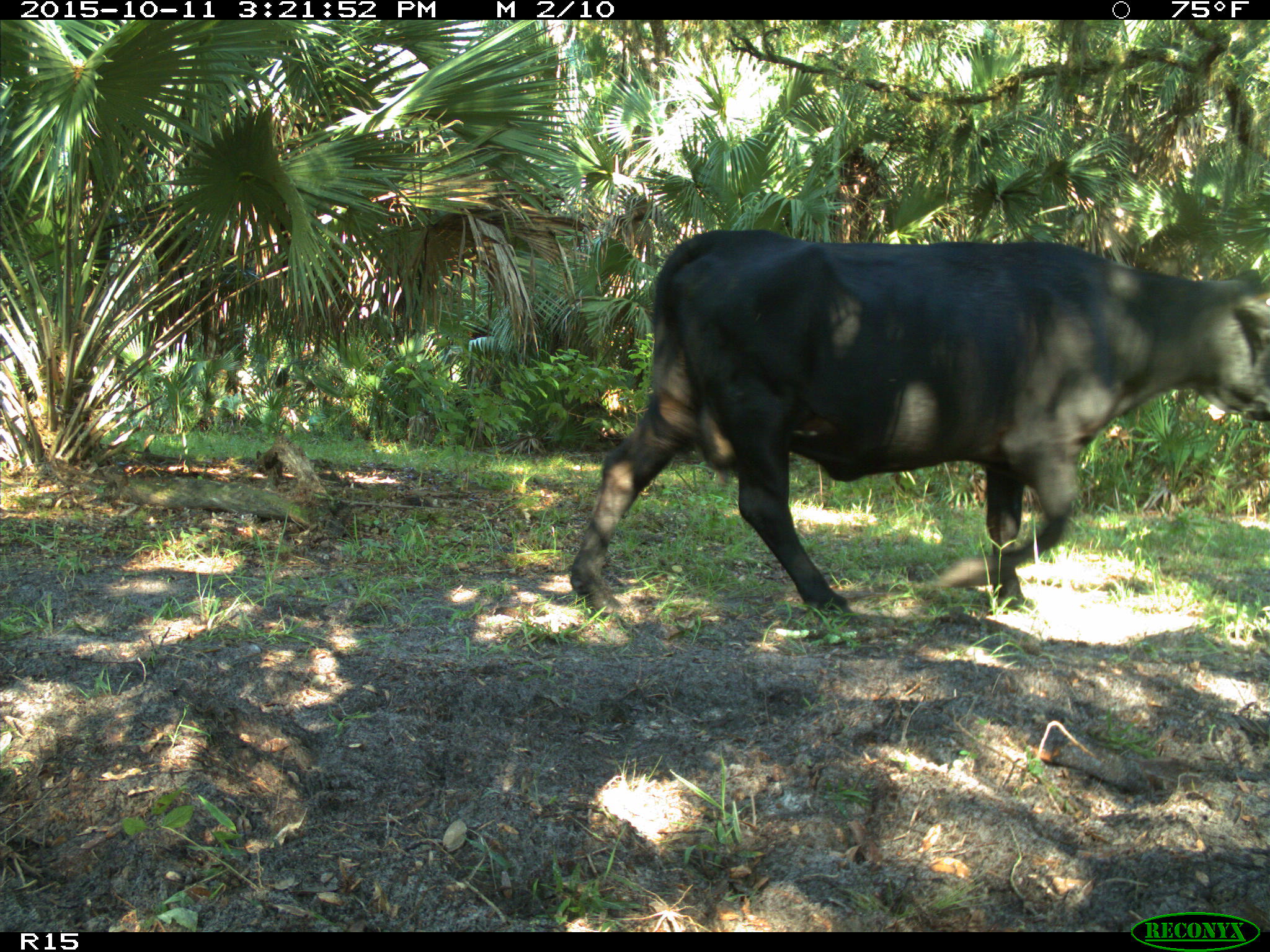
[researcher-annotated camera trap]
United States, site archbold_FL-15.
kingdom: Animalia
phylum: Chordata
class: Mammalia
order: Artiodactyla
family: Bovidae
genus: Bos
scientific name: Bos taurus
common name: domestic cow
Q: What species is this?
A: Bos taurus (domestic cow).